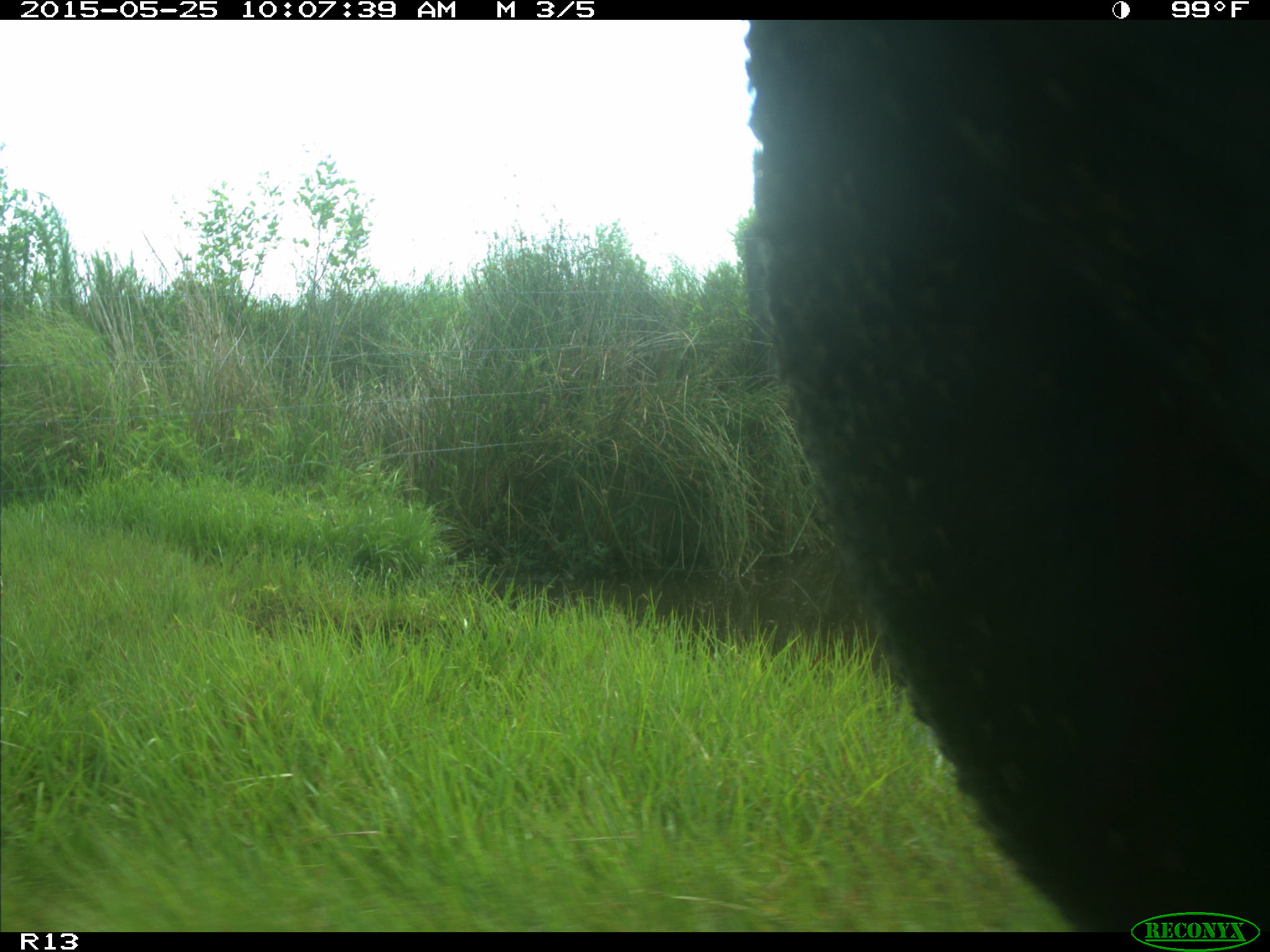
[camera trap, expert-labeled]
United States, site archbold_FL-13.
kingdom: Animalia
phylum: Chordata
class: Mammalia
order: Artiodactyla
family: Bovidae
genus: Bos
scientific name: Bos taurus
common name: domestic cow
Bos taurus (domestic cow).